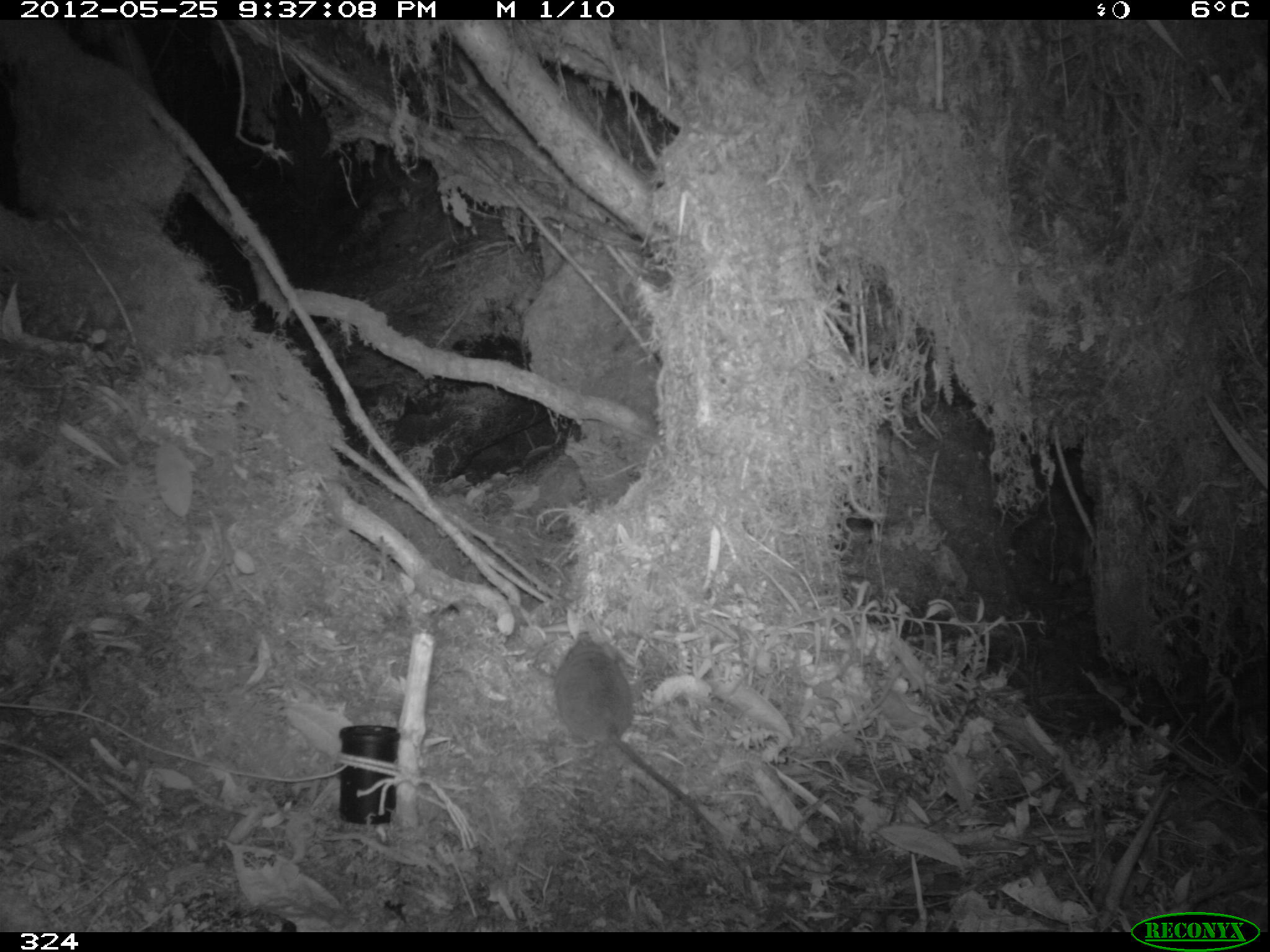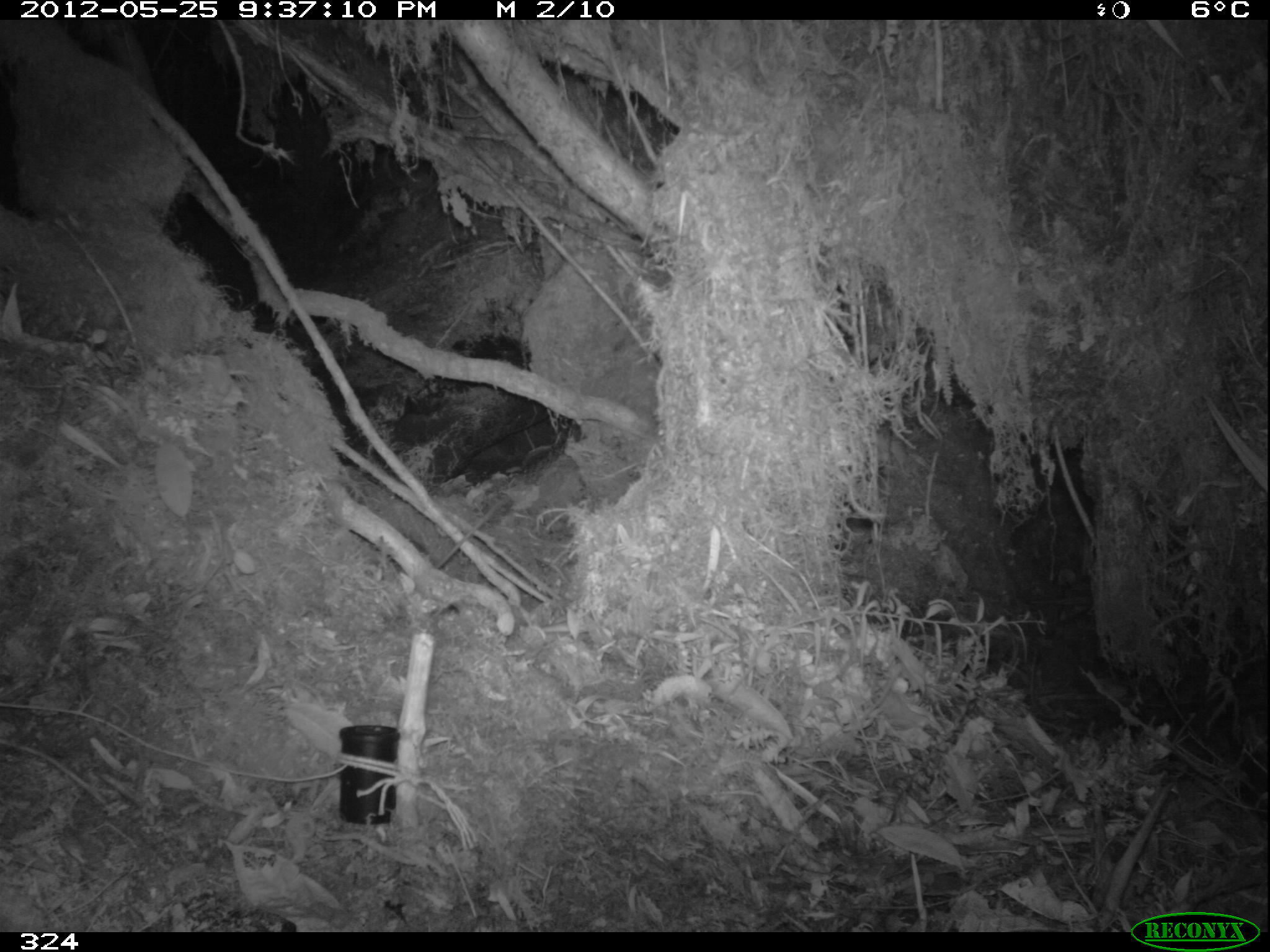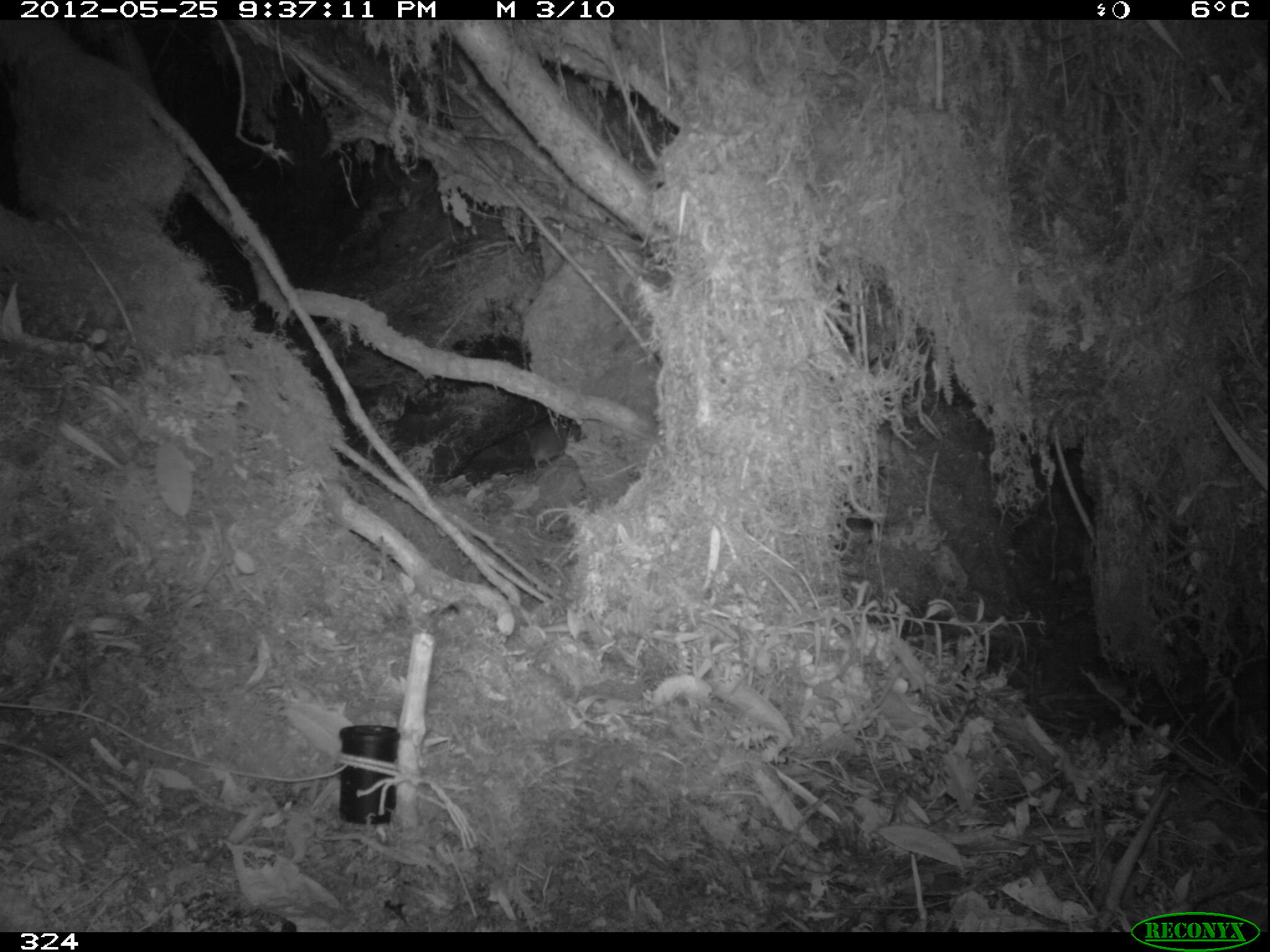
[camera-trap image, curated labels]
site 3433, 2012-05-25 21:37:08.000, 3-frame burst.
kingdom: Animalia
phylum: Chordata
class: Mammalia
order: Rodentia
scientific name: Rodentia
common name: rodents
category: unknown rodent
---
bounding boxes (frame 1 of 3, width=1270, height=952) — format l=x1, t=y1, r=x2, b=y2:
unknown rodent: l=551, t=630, r=720, b=834